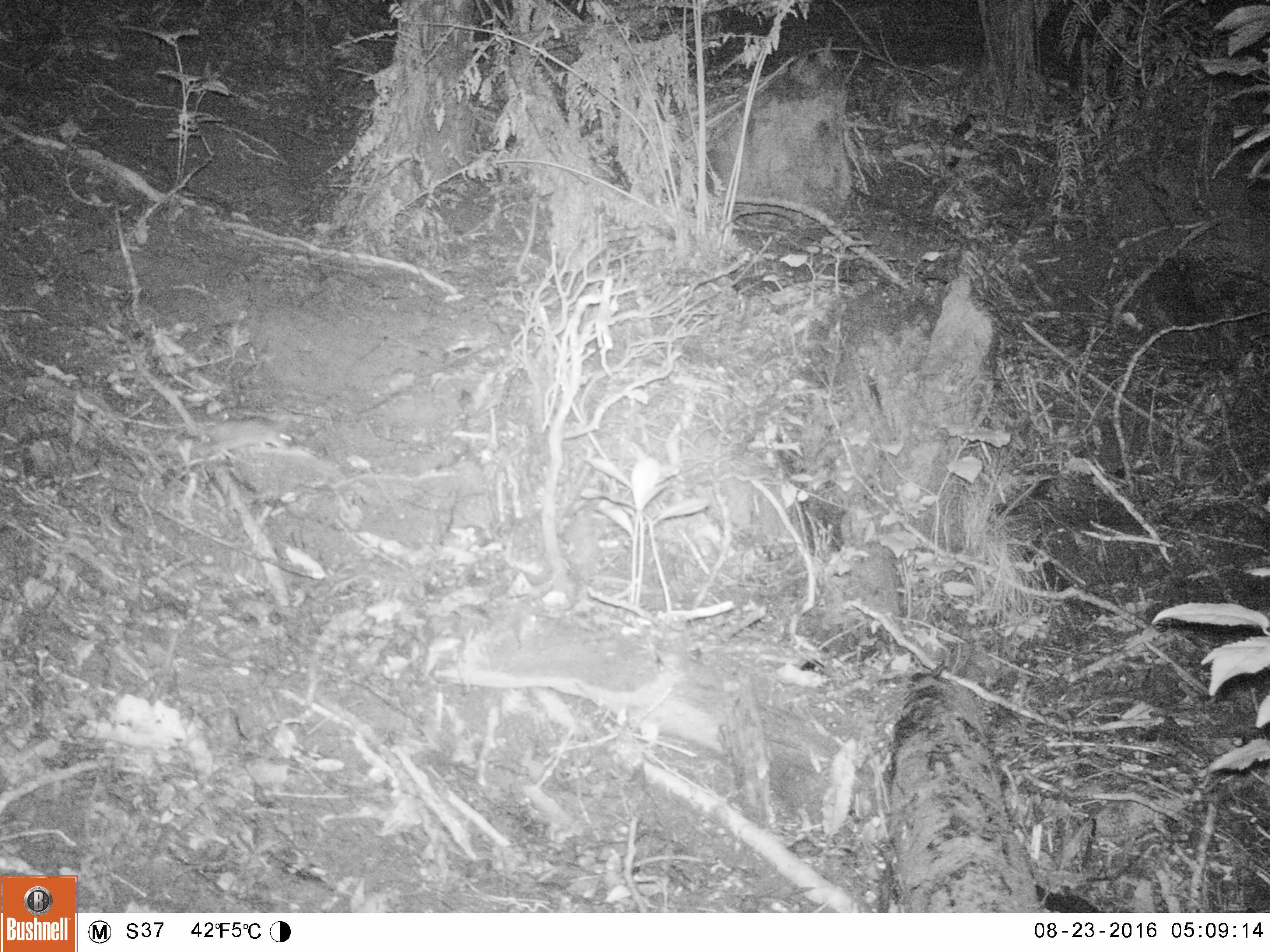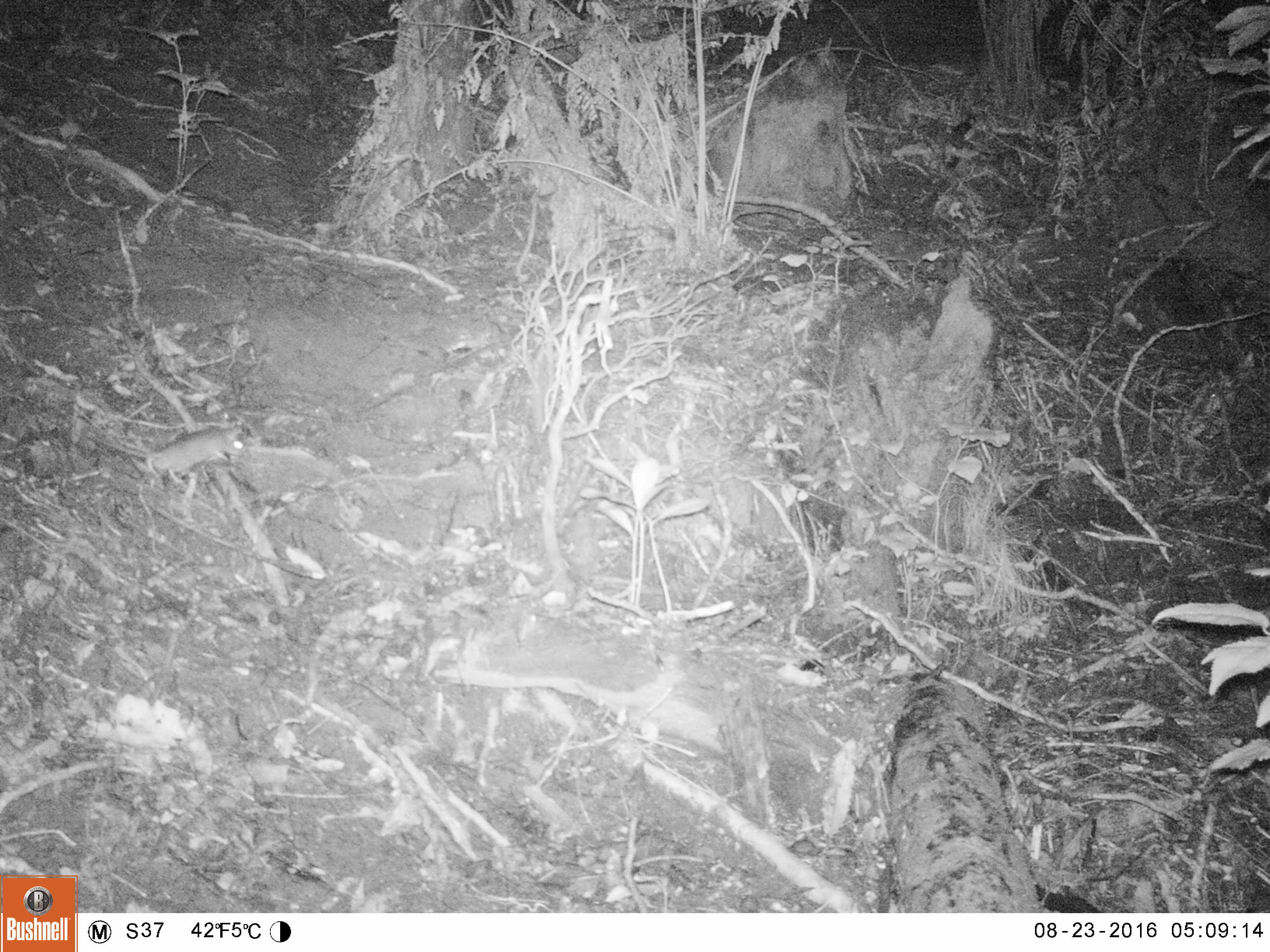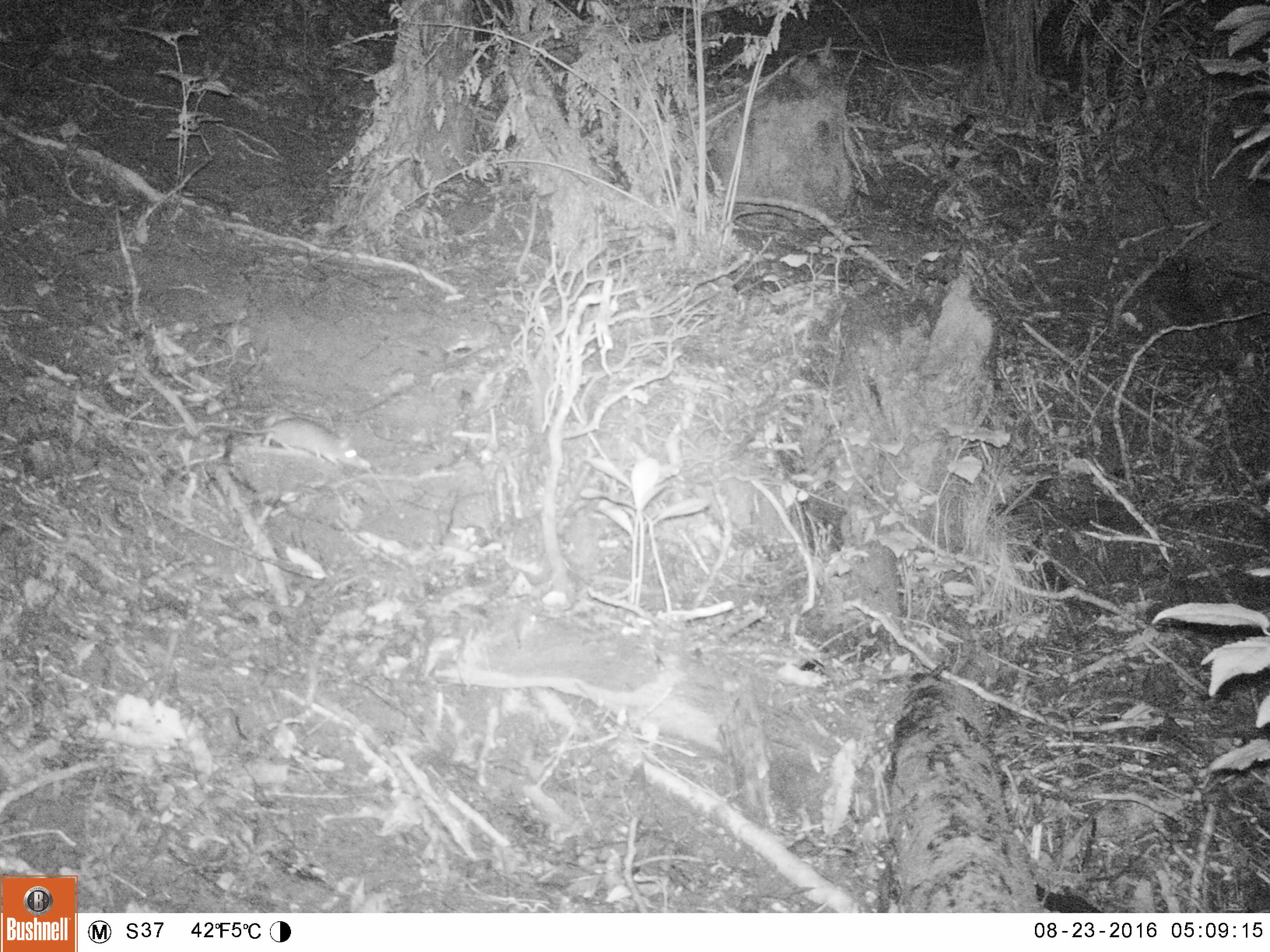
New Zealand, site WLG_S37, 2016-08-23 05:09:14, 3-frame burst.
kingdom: Animalia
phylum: Chordata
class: Mammalia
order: Rodentia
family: Muridae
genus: Mus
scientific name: Mus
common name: mouse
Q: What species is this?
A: Mouse (Mus).